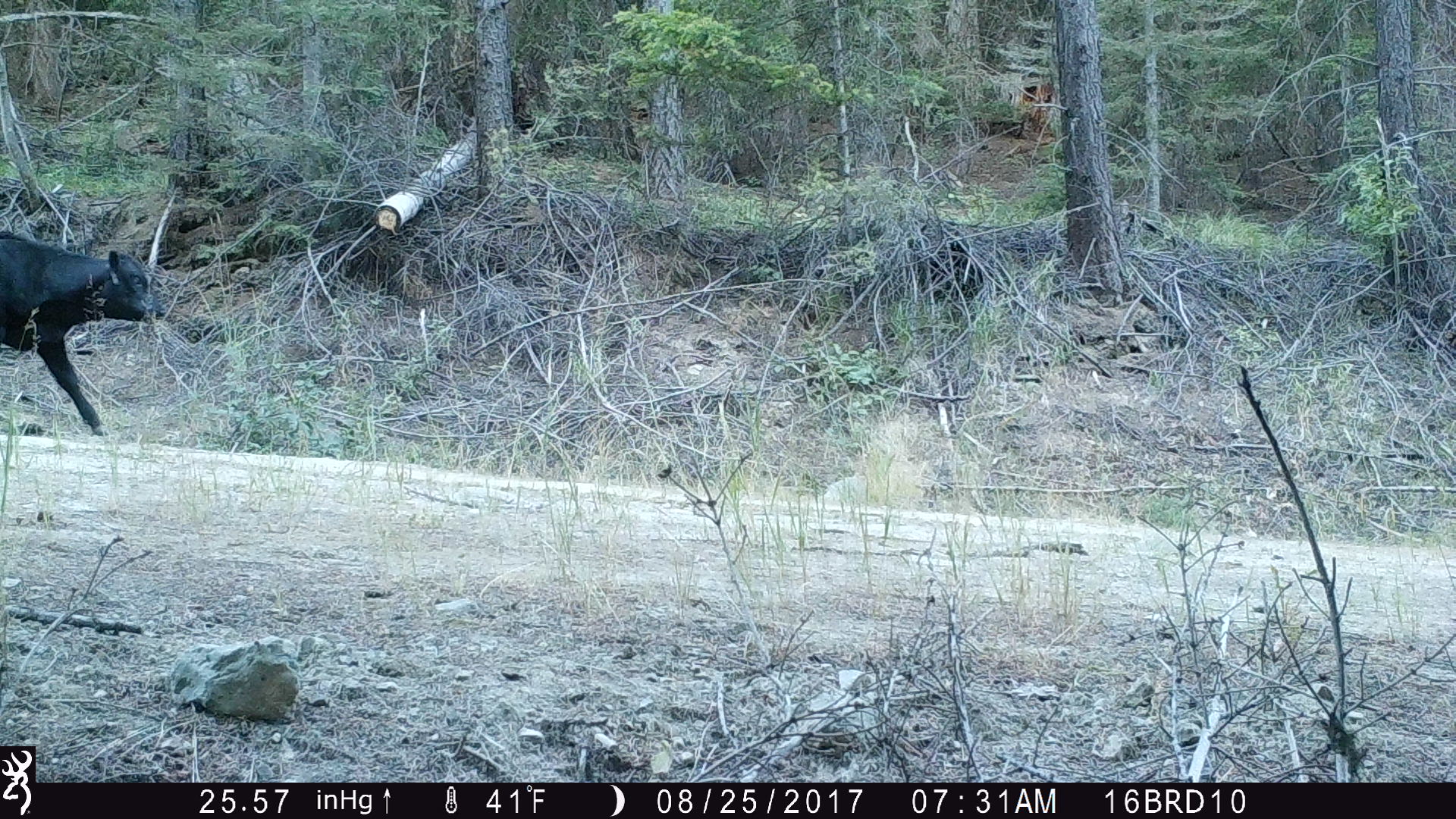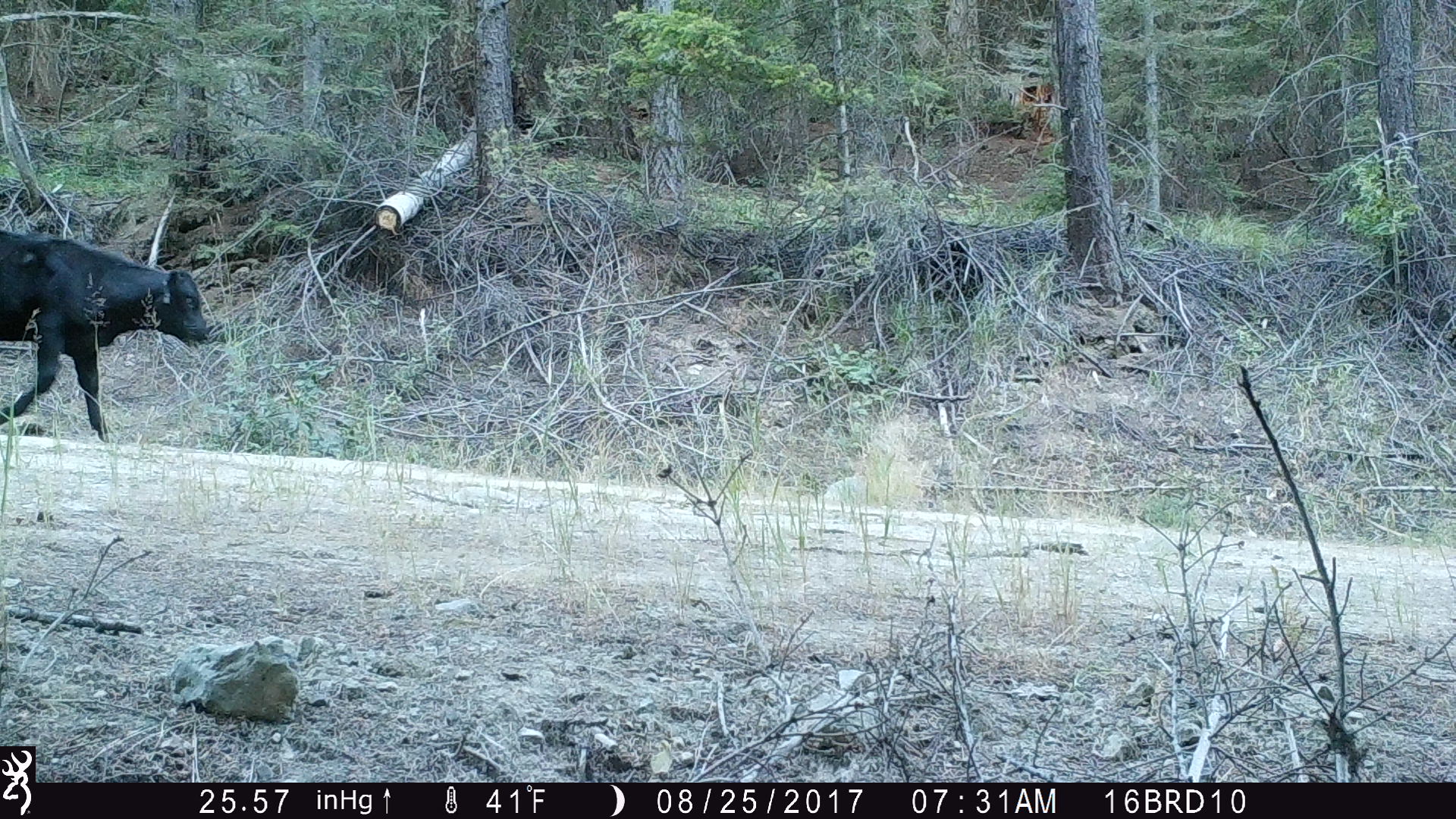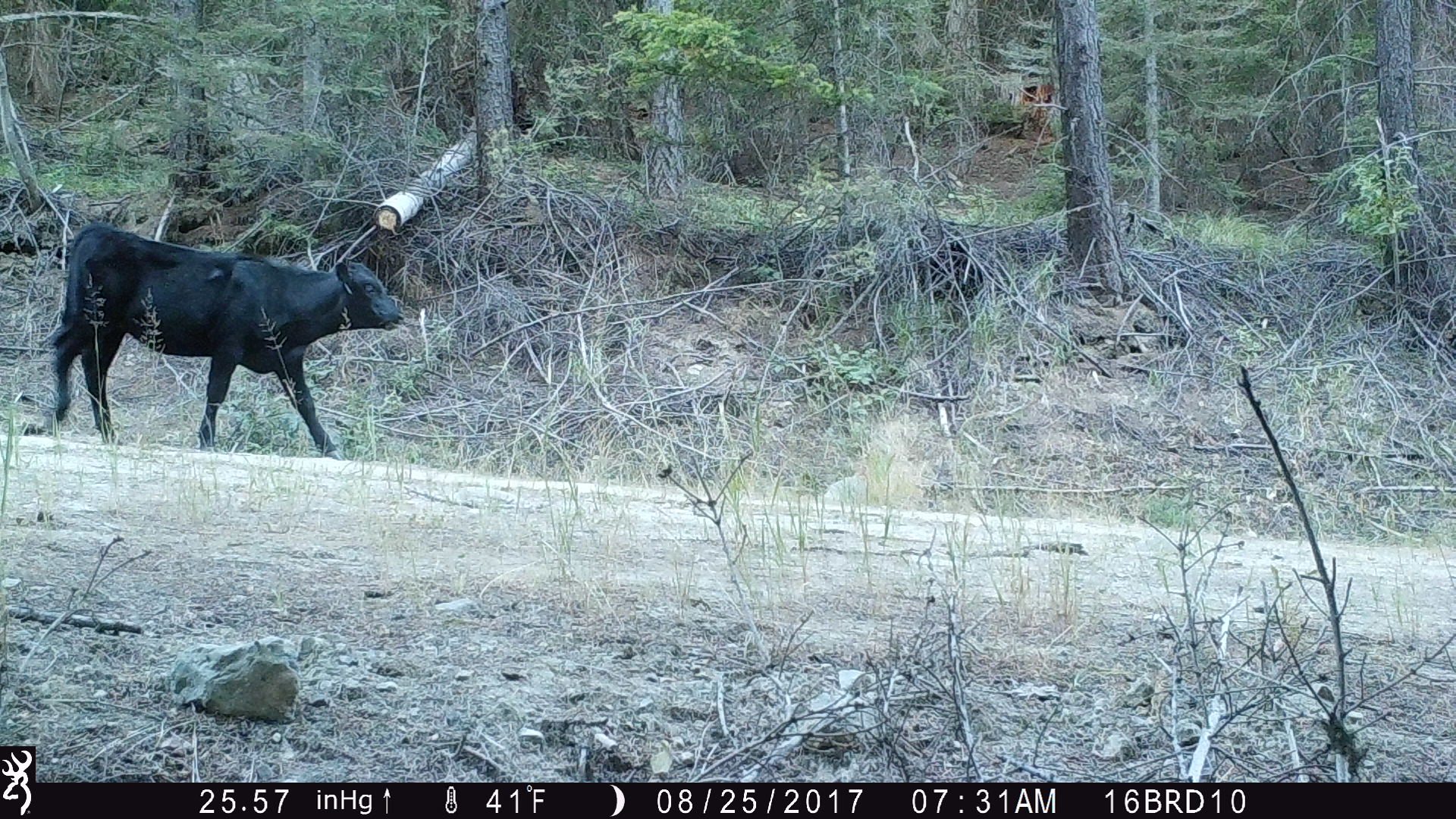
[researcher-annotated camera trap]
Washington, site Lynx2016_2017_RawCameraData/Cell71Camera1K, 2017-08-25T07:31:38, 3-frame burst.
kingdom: Animalia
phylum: Chordata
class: Mammalia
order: Artiodactyla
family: Bovidae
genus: Bos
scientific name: Bos taurus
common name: domestic cattle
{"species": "domestic cattle (Bos taurus)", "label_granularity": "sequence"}